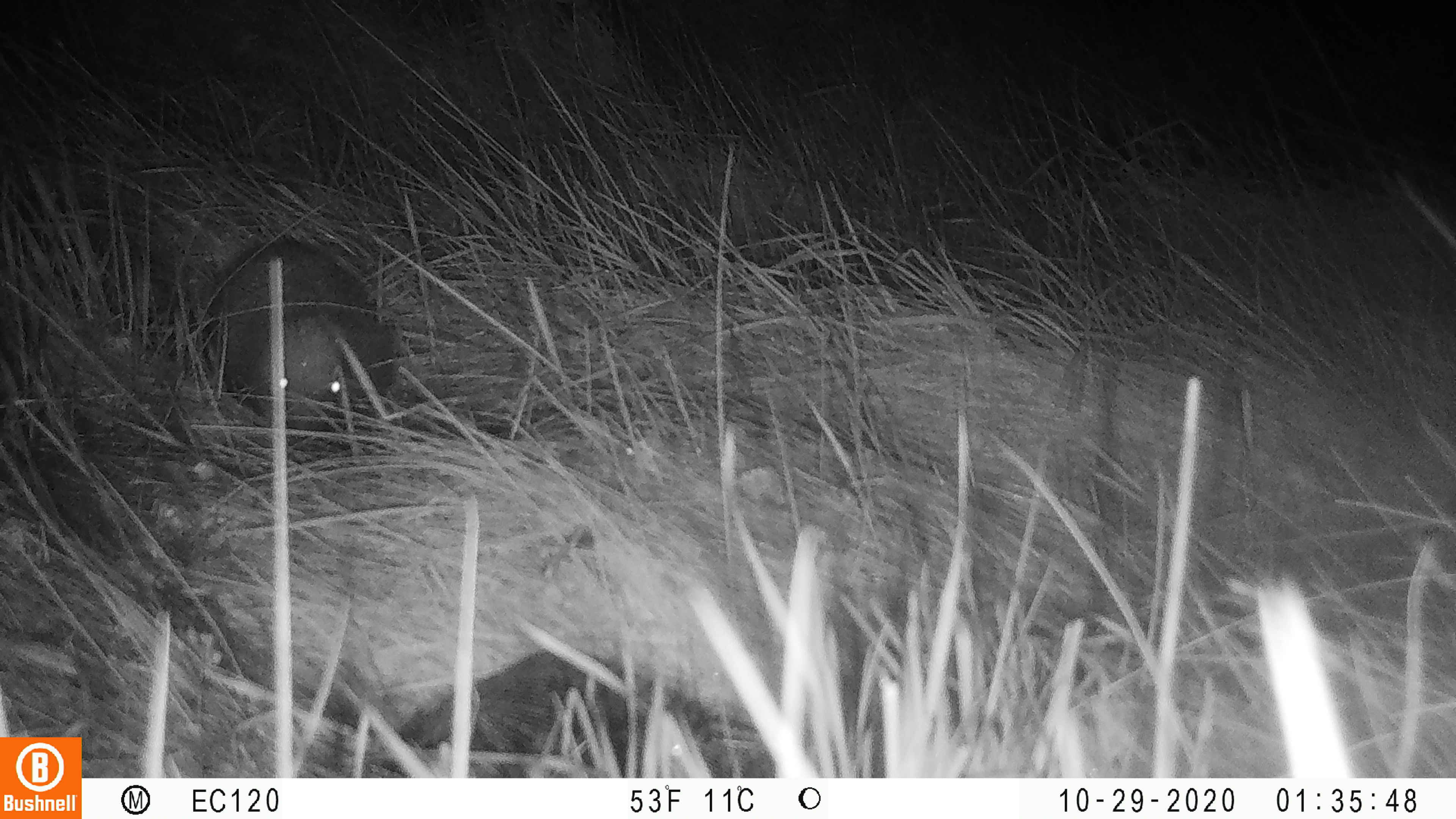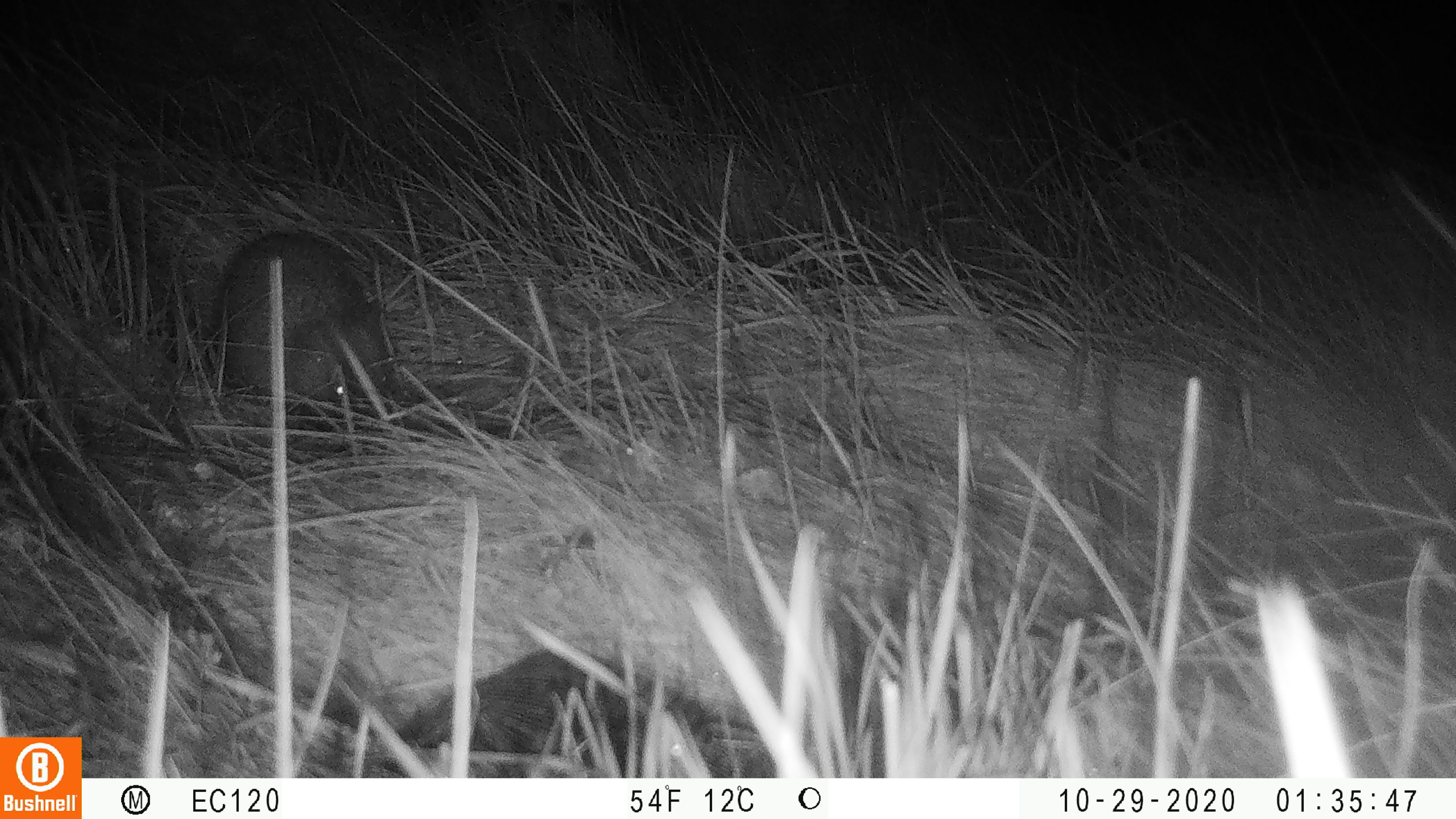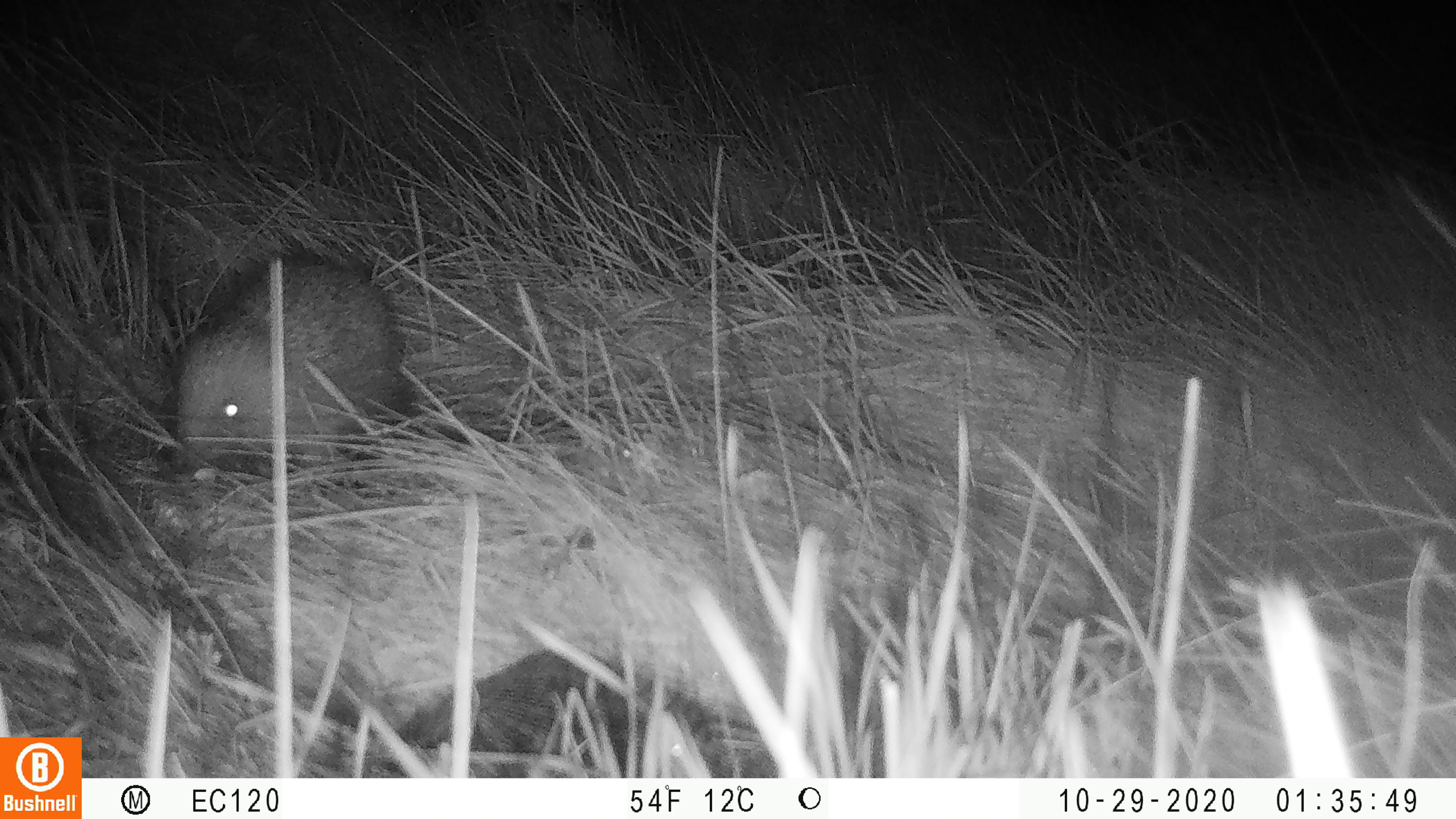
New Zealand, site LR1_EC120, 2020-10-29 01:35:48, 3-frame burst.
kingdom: Animalia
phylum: Chordata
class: Mammalia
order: Eulipotyphla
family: Erinaceidae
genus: Erinaceus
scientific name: Erinaceus europaeus europaeus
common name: european hedgehog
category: hedgehog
Hedgehog (european hedgehog) (Erinaceus europaeus europaeus).